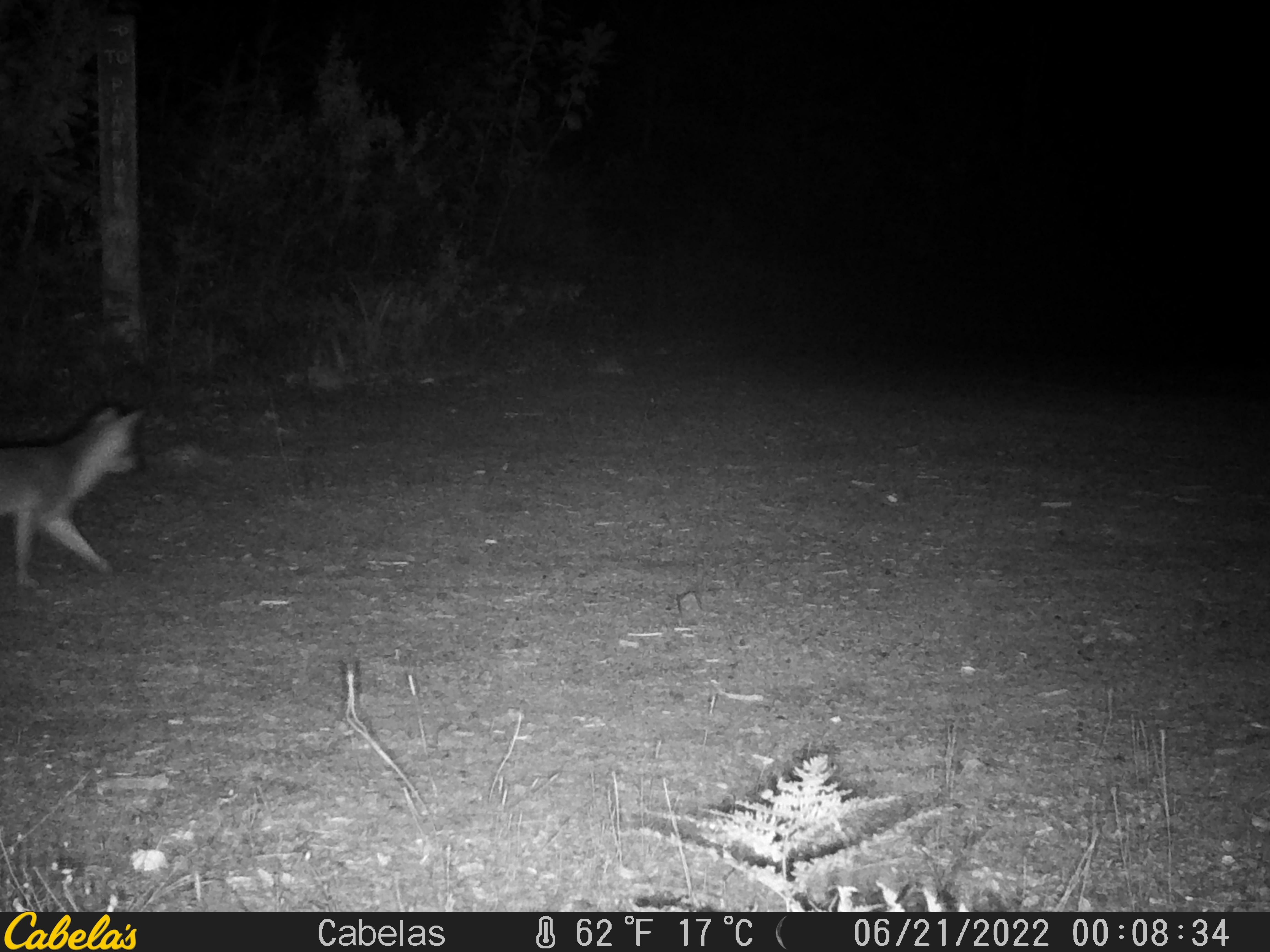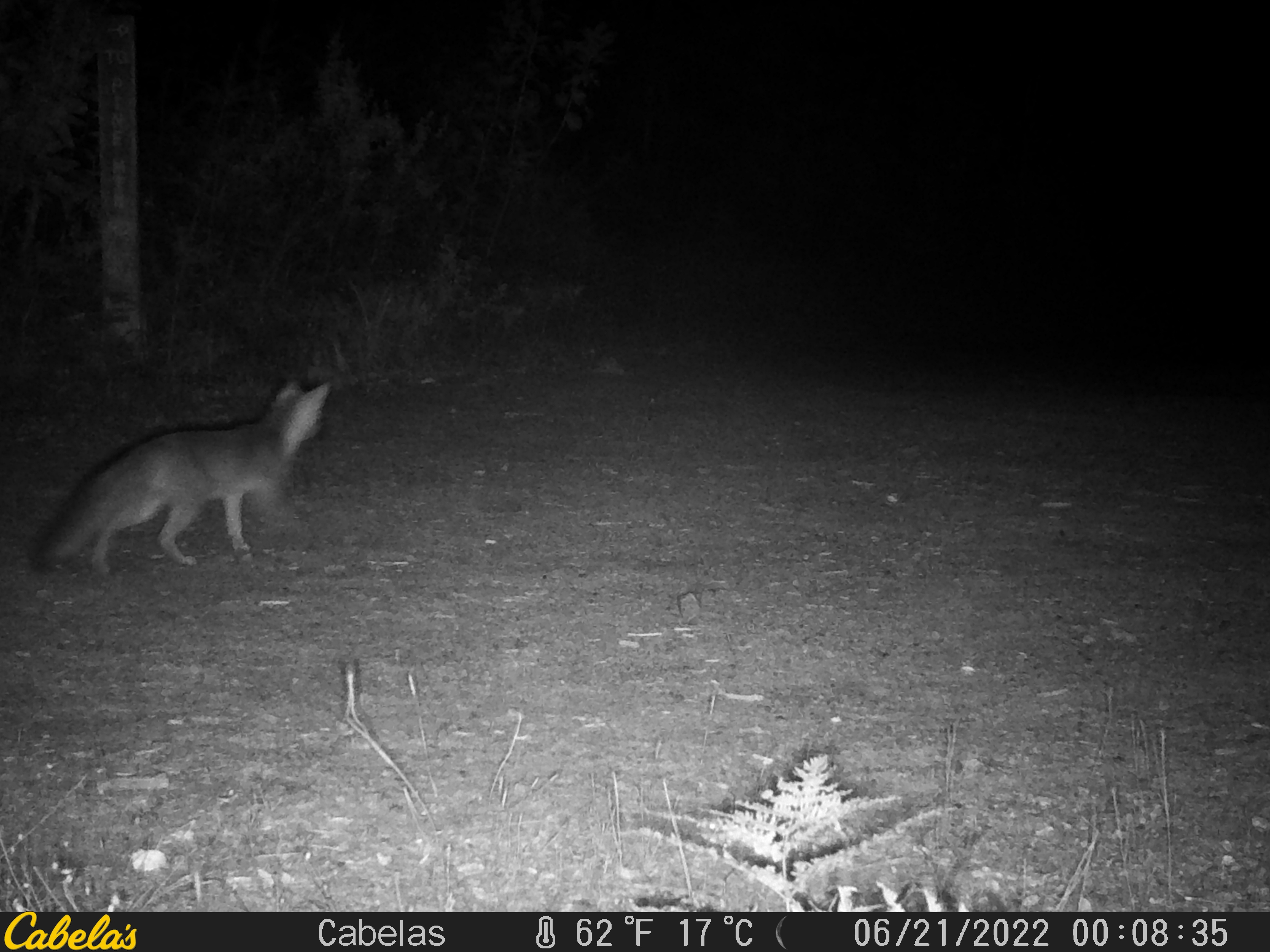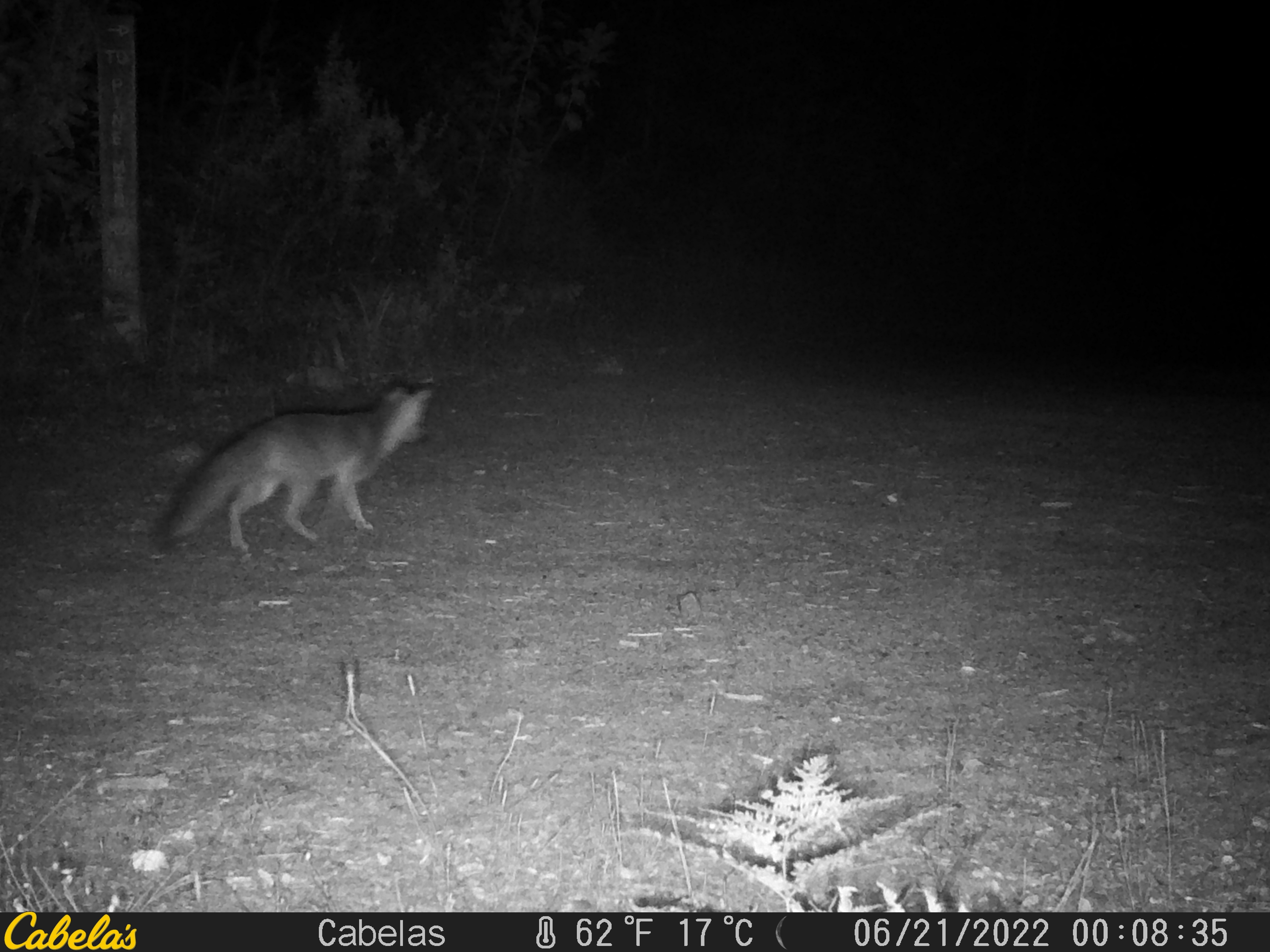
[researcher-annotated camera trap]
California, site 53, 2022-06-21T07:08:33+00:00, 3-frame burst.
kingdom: Animalia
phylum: Chordata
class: Mammalia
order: Carnivora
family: Canidae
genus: Urocyon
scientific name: Urocyon cinereoargenteus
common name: gray fox